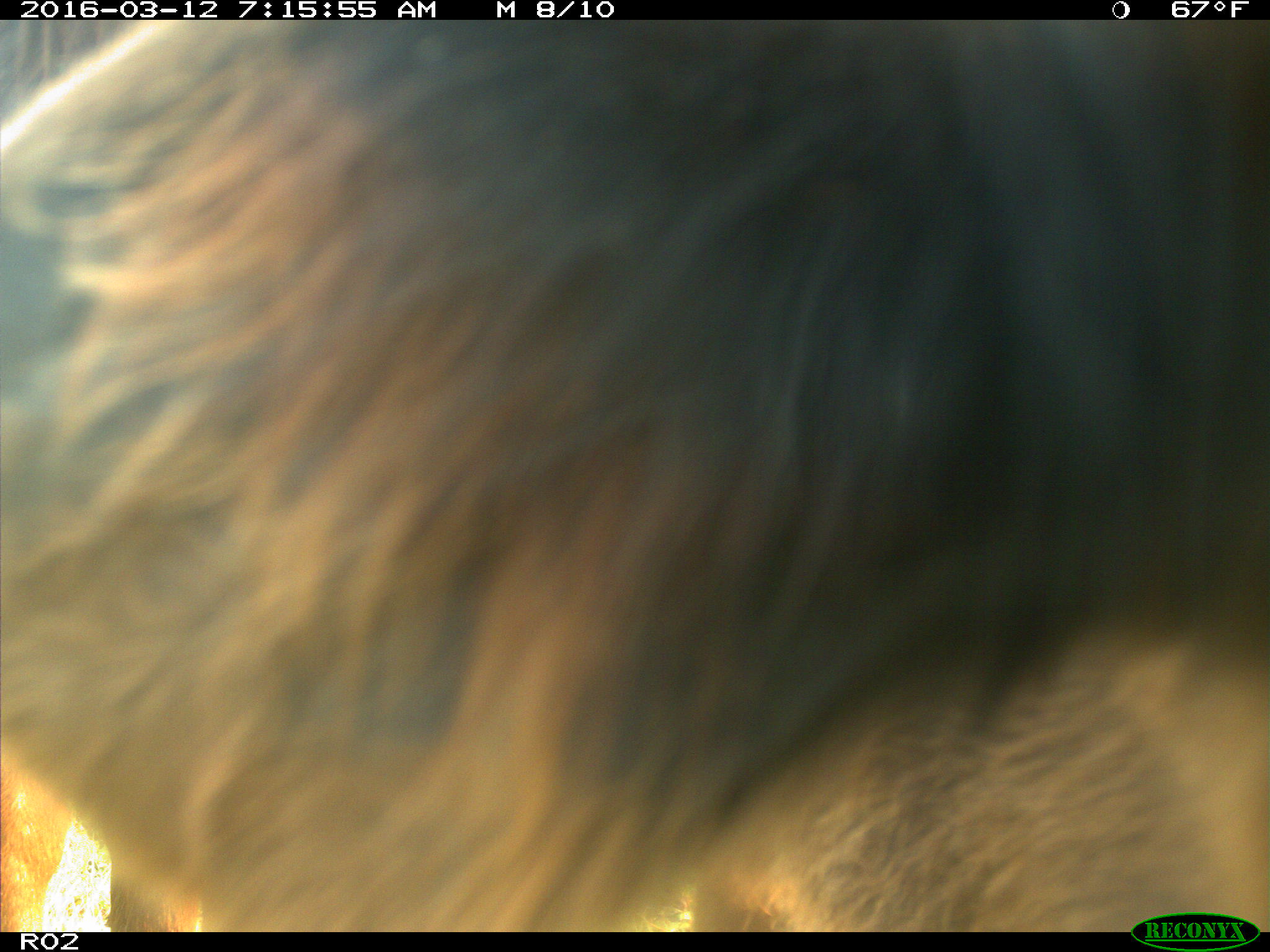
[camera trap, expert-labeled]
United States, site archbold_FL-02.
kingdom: Animalia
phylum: Chordata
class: Mammalia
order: Artiodactyla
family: Bovidae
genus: Bos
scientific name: Bos taurus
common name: domestic cow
Bos taurus (domestic cow).